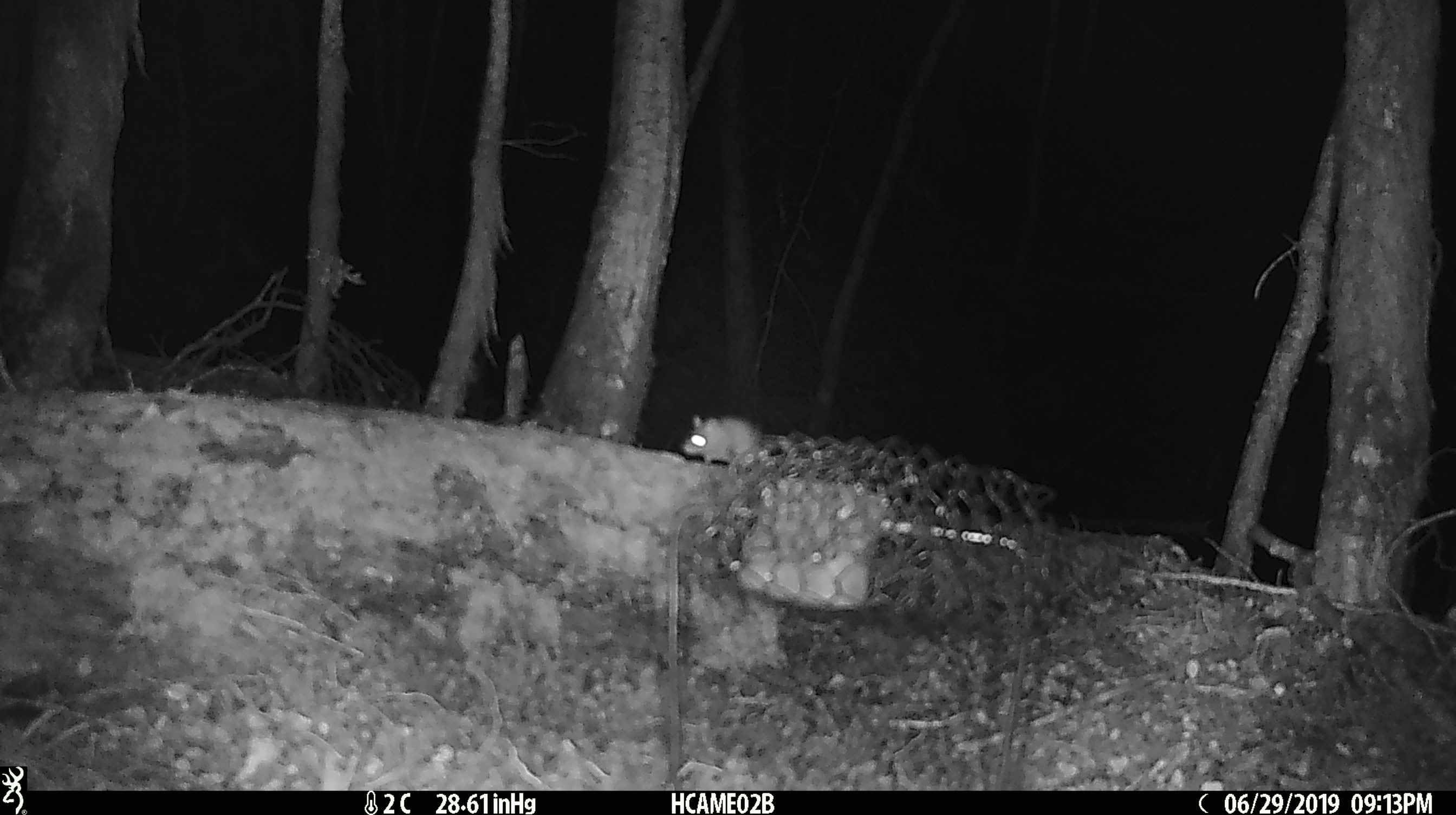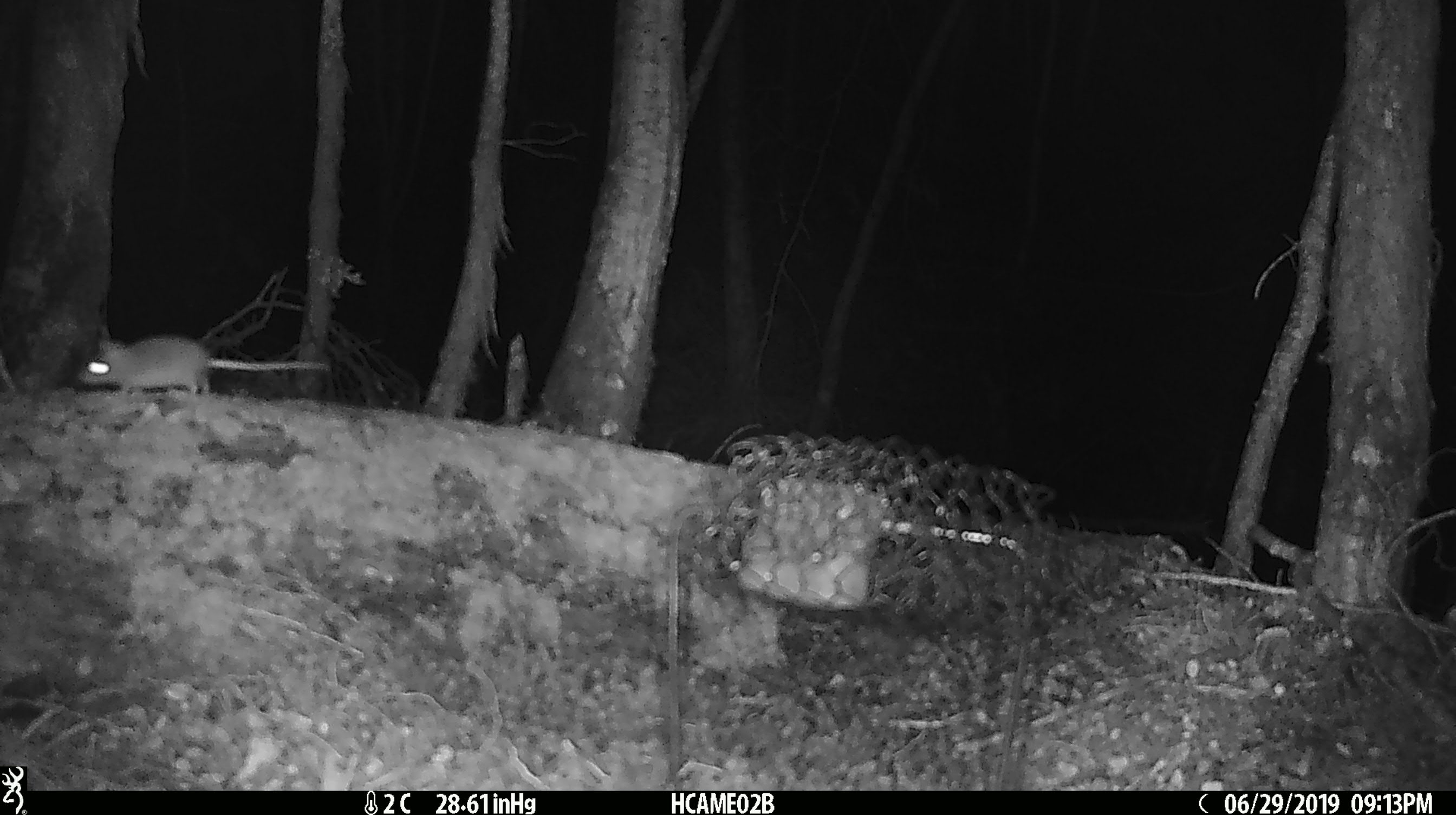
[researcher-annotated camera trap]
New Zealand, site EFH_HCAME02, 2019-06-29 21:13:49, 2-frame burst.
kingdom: Animalia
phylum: Chordata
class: Mammalia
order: Rodentia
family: Muridae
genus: Mus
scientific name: Mus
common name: mouse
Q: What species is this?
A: Mouse (Mus).